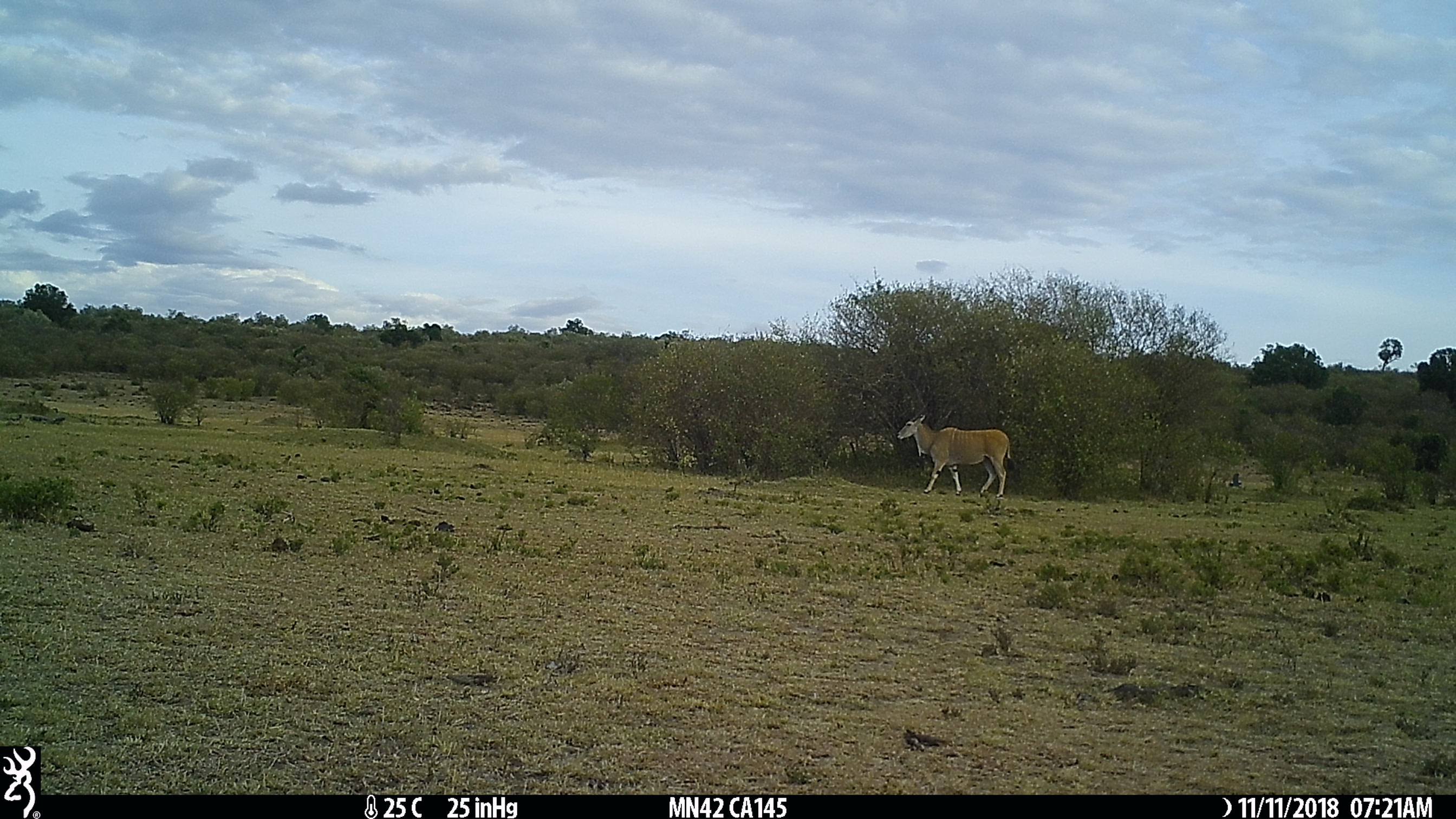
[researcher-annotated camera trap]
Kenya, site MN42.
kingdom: Animalia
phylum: Chordata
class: Mammalia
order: Artiodactyla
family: Bovidae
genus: Tragelaphus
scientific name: Tragelaphus oryx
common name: eland